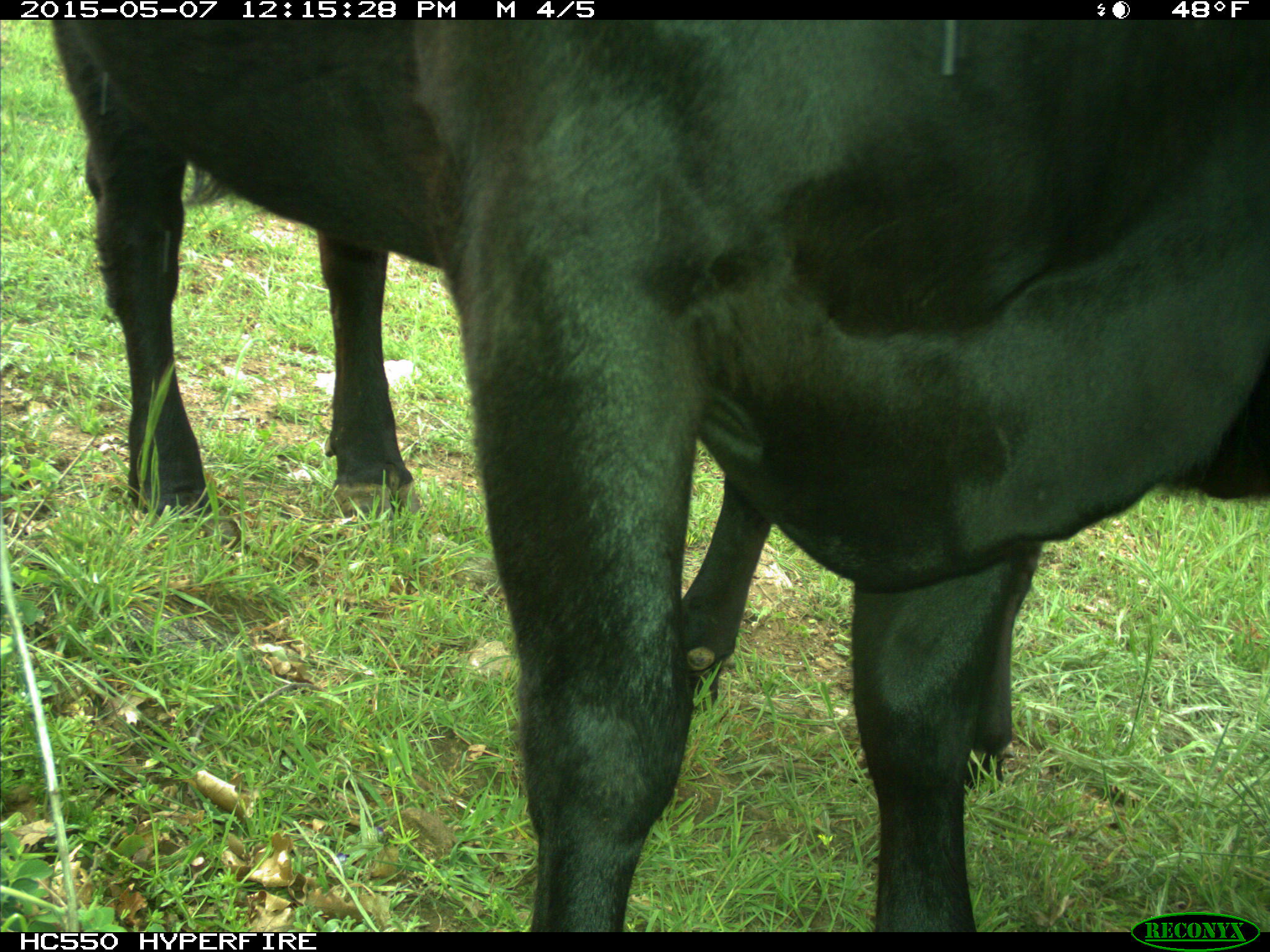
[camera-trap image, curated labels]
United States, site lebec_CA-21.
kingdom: Animalia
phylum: Chordata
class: Mammalia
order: Artiodactyla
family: Bovidae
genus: Bos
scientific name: Bos taurus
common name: domestic cow